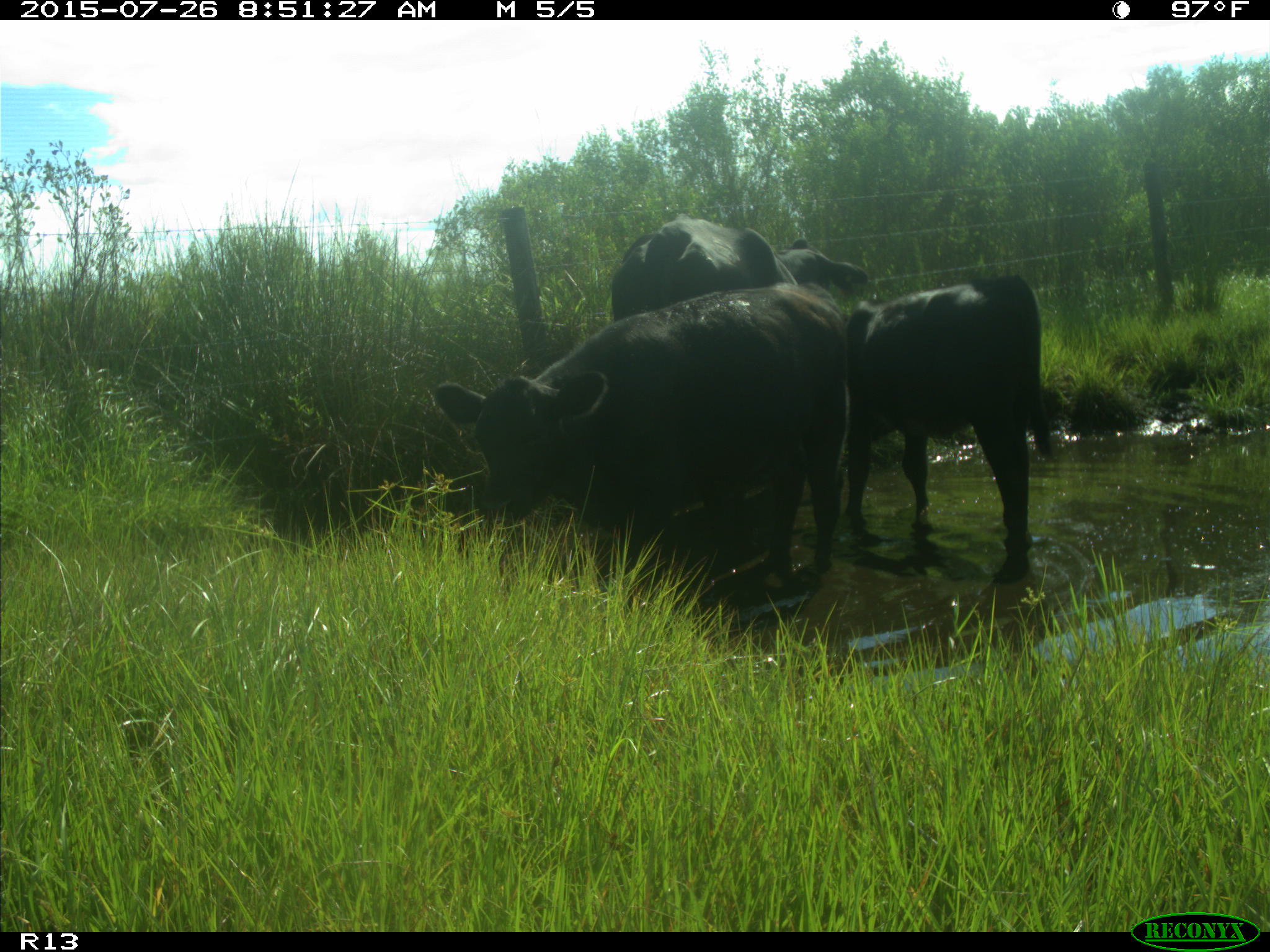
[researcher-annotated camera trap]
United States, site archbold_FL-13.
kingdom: Animalia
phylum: Chordata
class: Mammalia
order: Artiodactyla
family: Bovidae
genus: Bos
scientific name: Bos taurus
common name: domestic cow